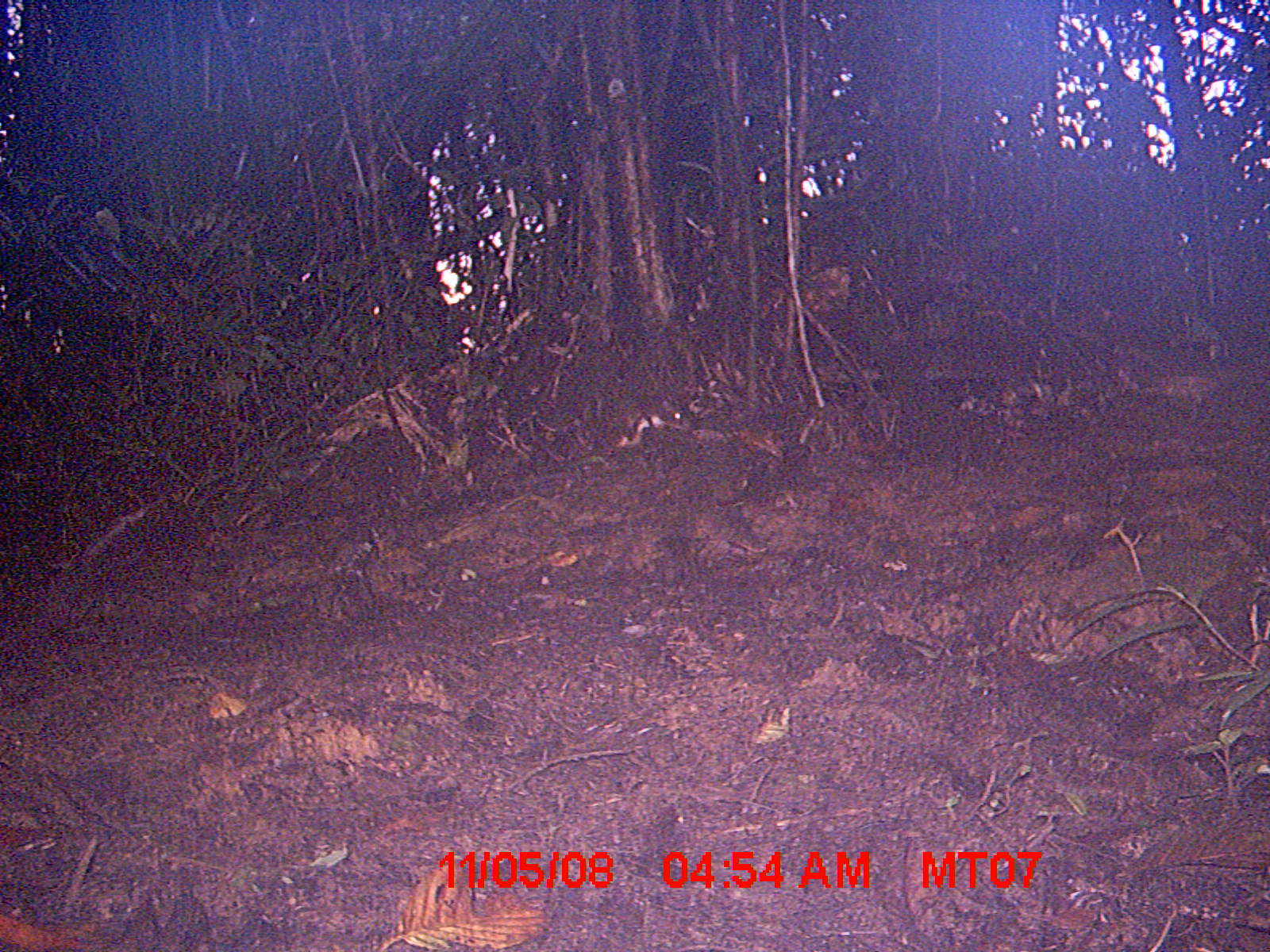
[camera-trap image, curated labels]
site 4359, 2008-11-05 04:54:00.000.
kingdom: Animalia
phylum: Chordata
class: Mammalia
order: Rodentia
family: Nesomyidae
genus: Nesomys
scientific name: Nesomys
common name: nesomys rodents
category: nesomys sp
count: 1